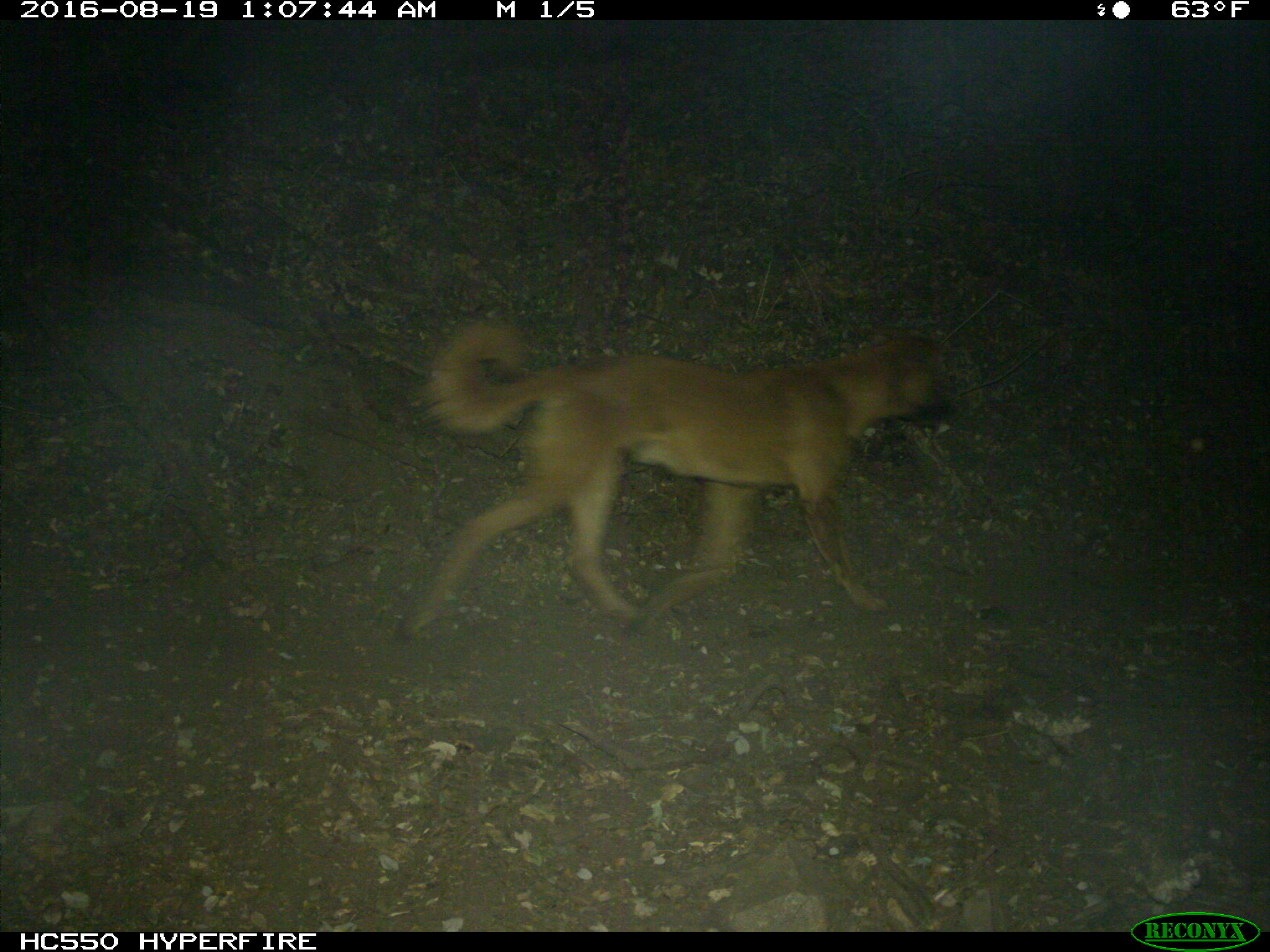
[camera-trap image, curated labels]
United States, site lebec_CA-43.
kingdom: Animalia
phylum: Chordata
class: Mammalia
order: Carnivora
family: Canidae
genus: Canis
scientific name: Canis familiaris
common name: domestic dog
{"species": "Canis familiaris (domestic dog)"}